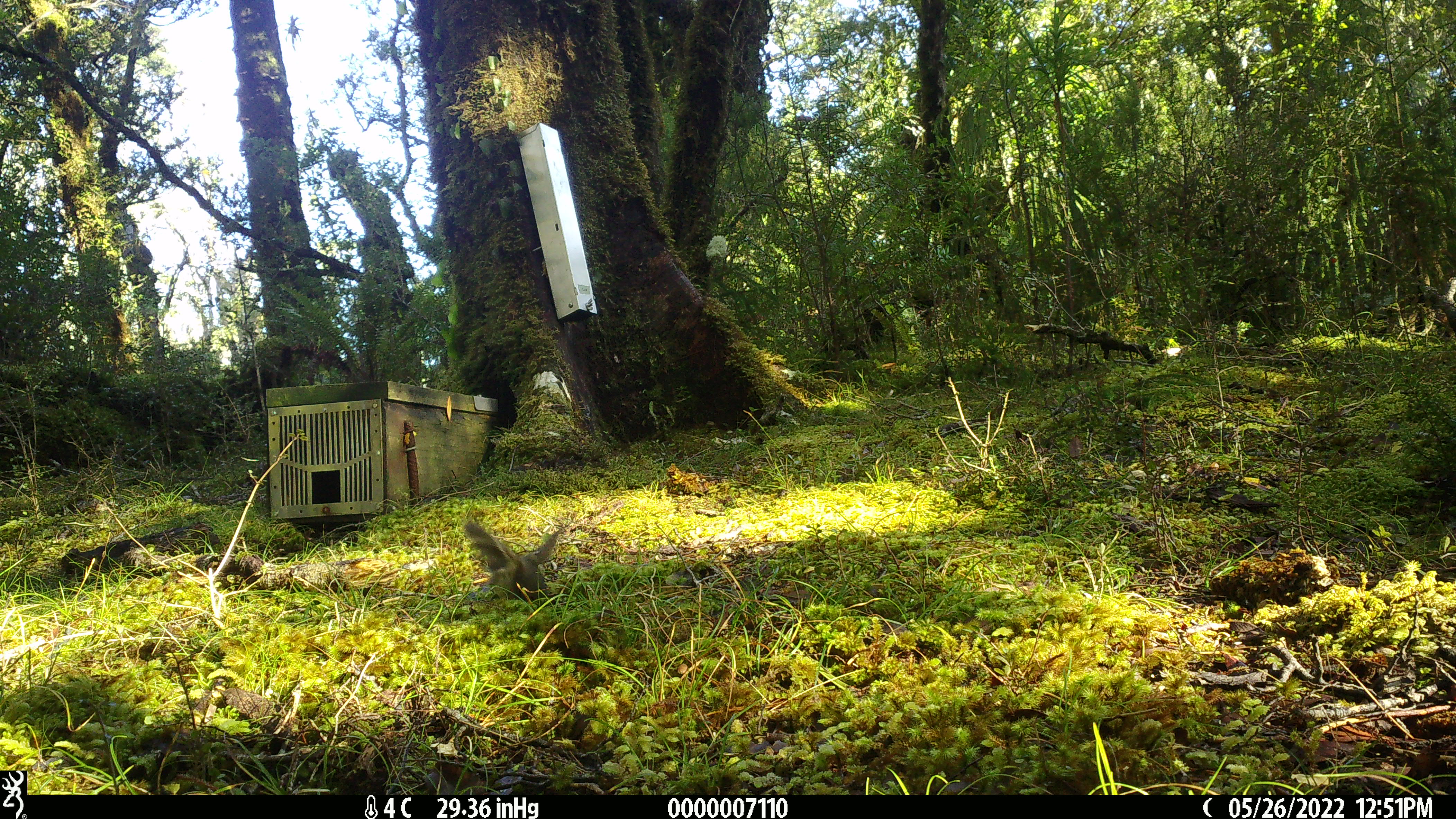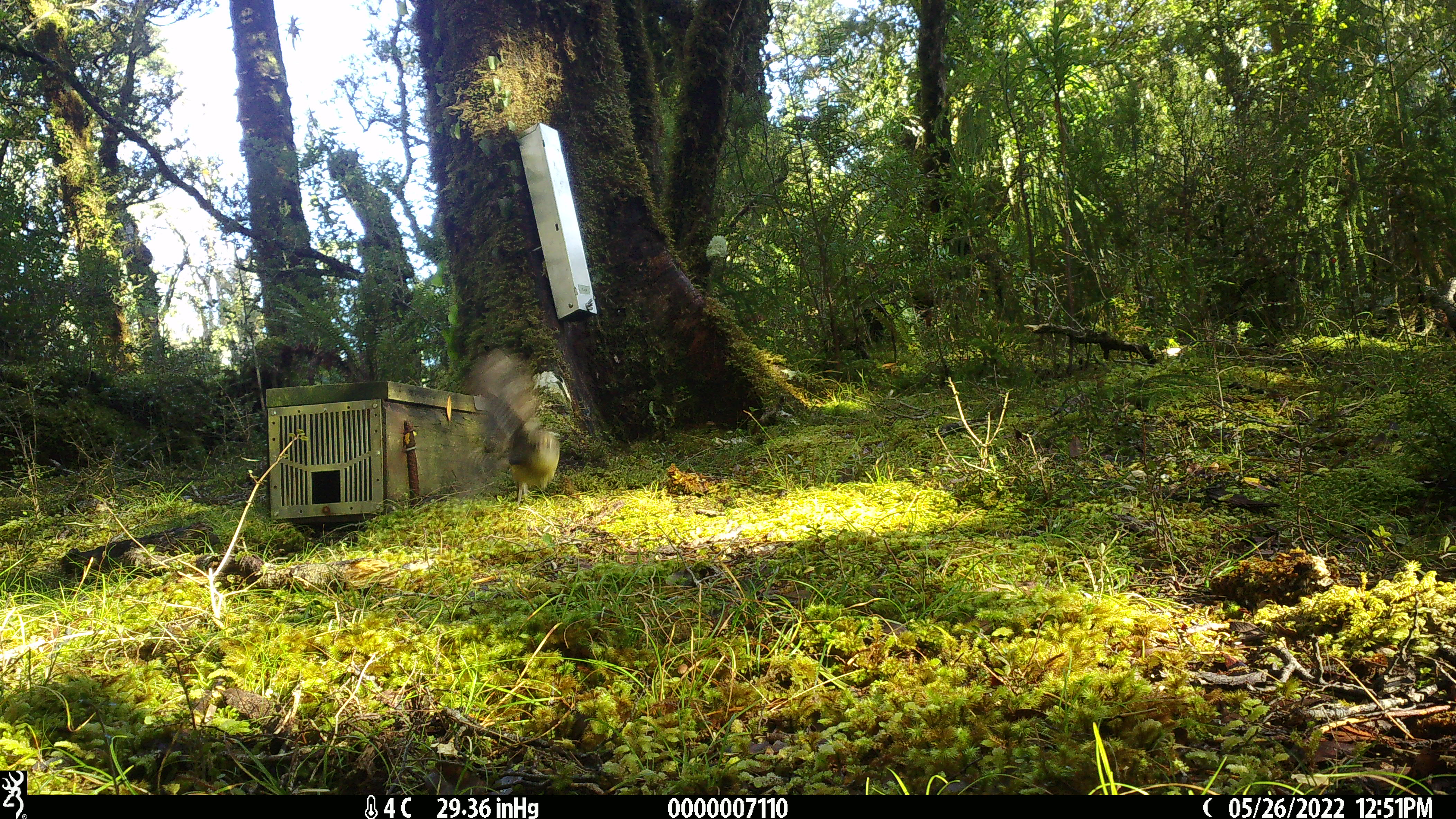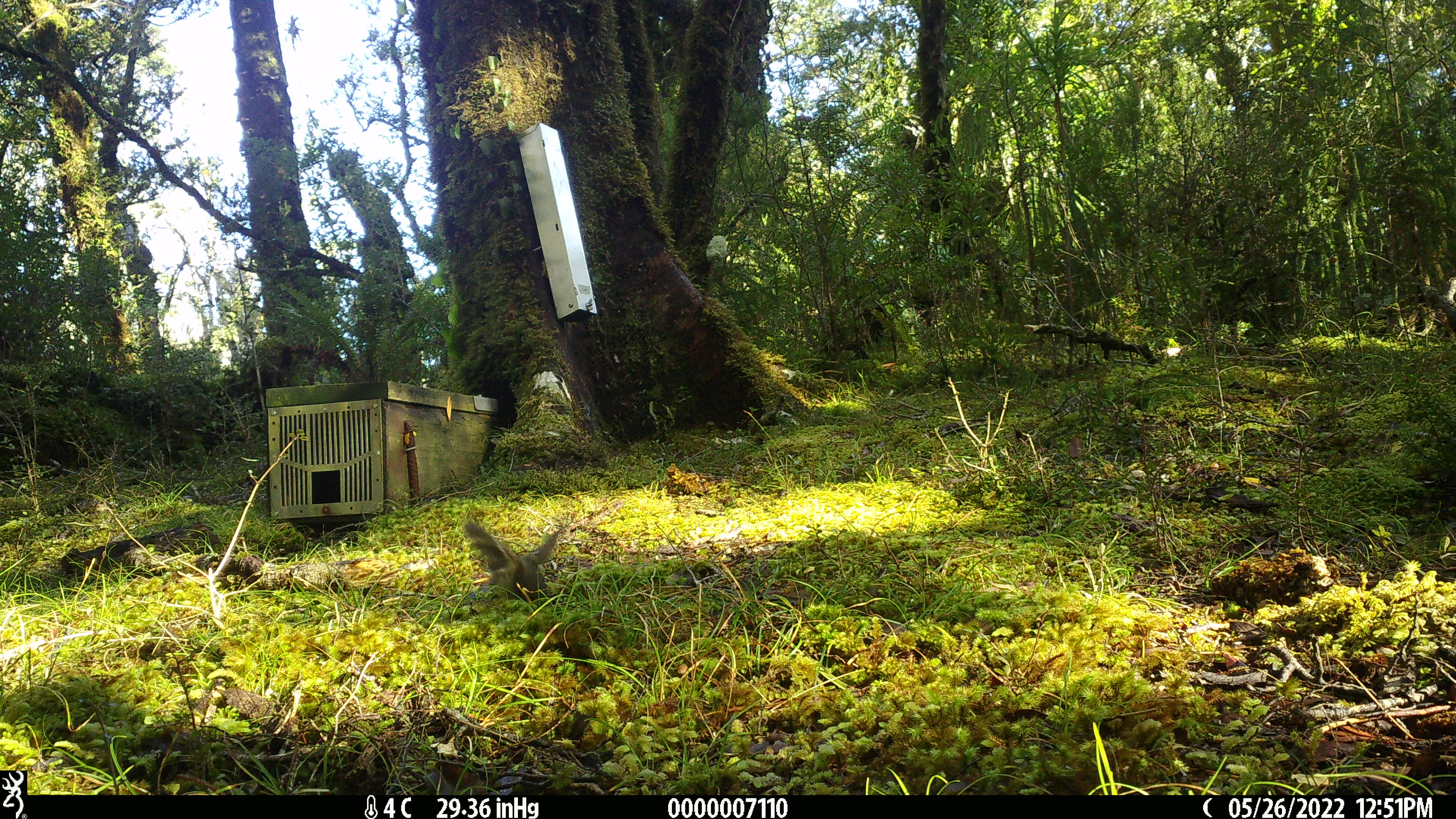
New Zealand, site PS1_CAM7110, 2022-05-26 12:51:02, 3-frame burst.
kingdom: Animalia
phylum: Chordata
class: Aves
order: Passeriformes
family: Petroicidae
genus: Petroica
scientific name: Petroica macrocephala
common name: tomtit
Tomtit (Petroica macrocephala).